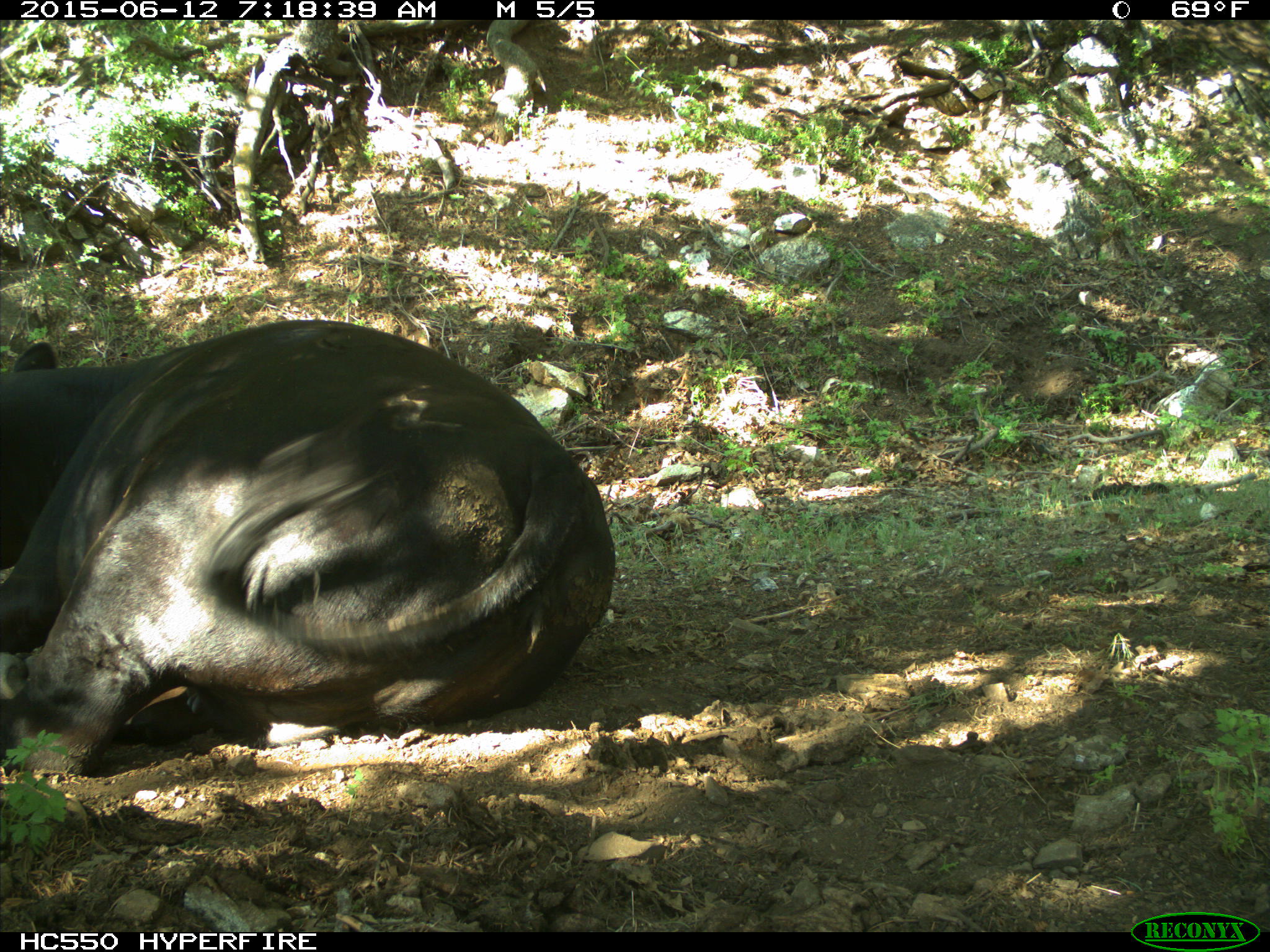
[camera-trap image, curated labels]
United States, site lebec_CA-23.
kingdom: Animalia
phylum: Chordata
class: Mammalia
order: Artiodactyla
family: Bovidae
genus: Bos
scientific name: Bos taurus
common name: domestic cow